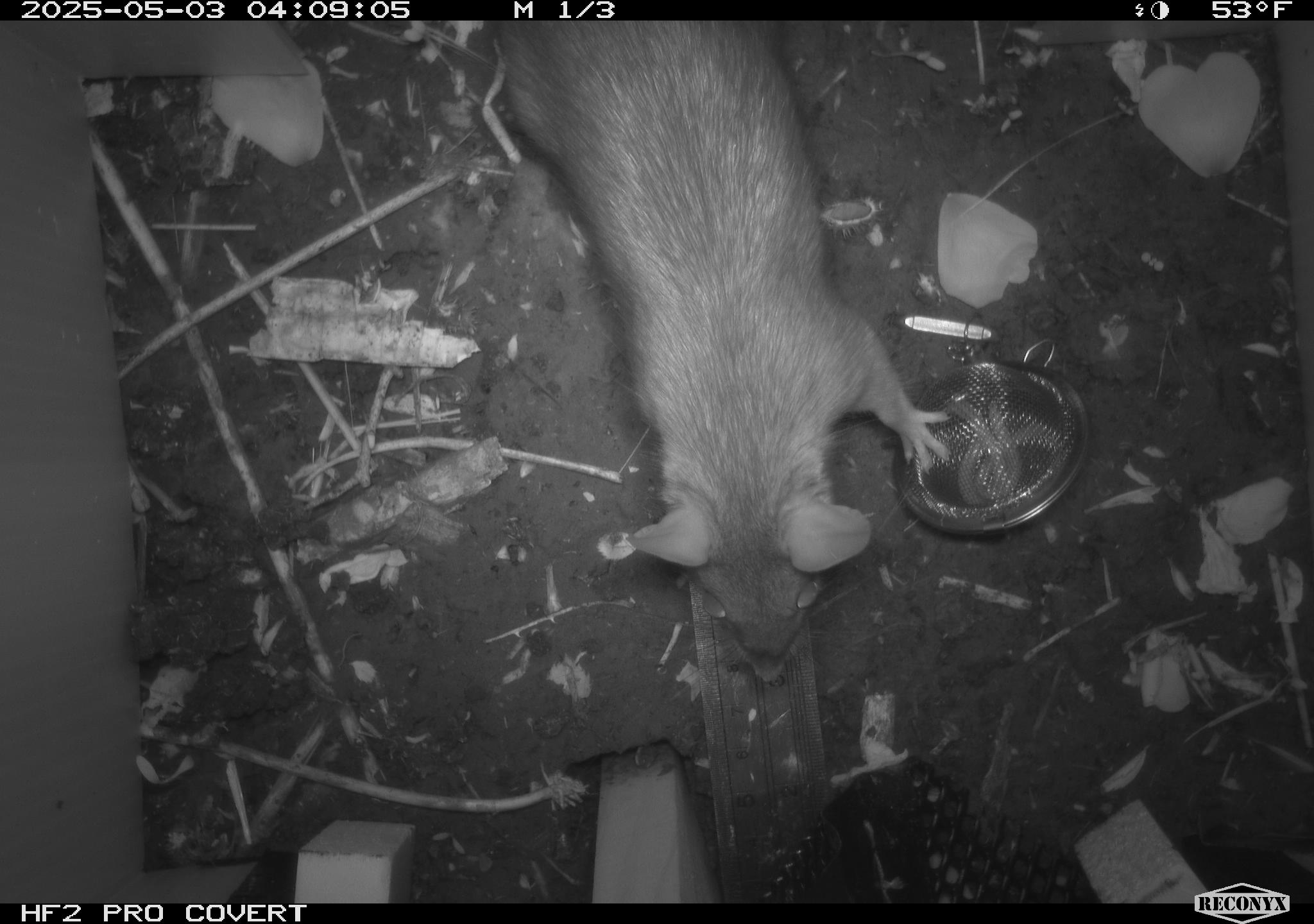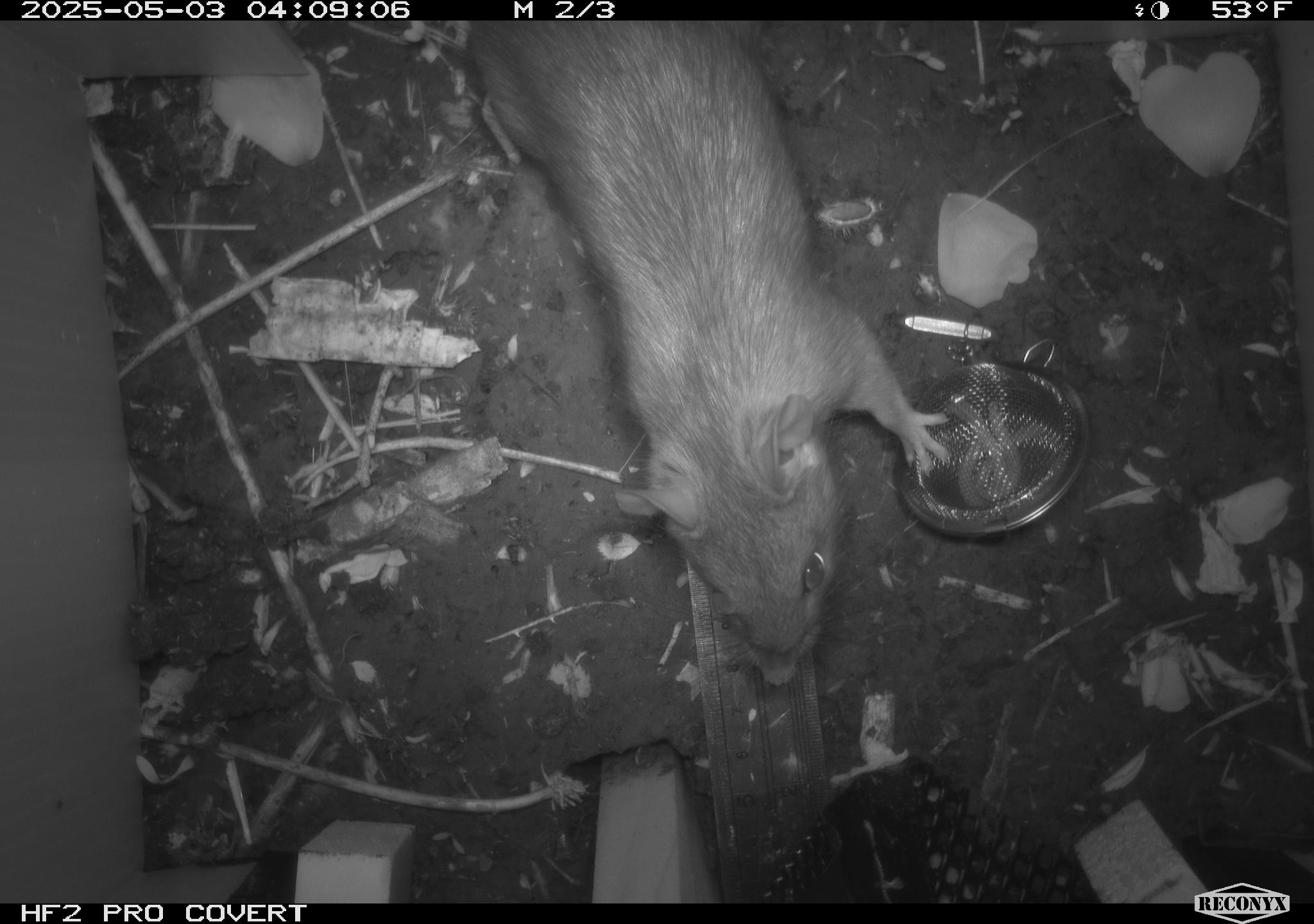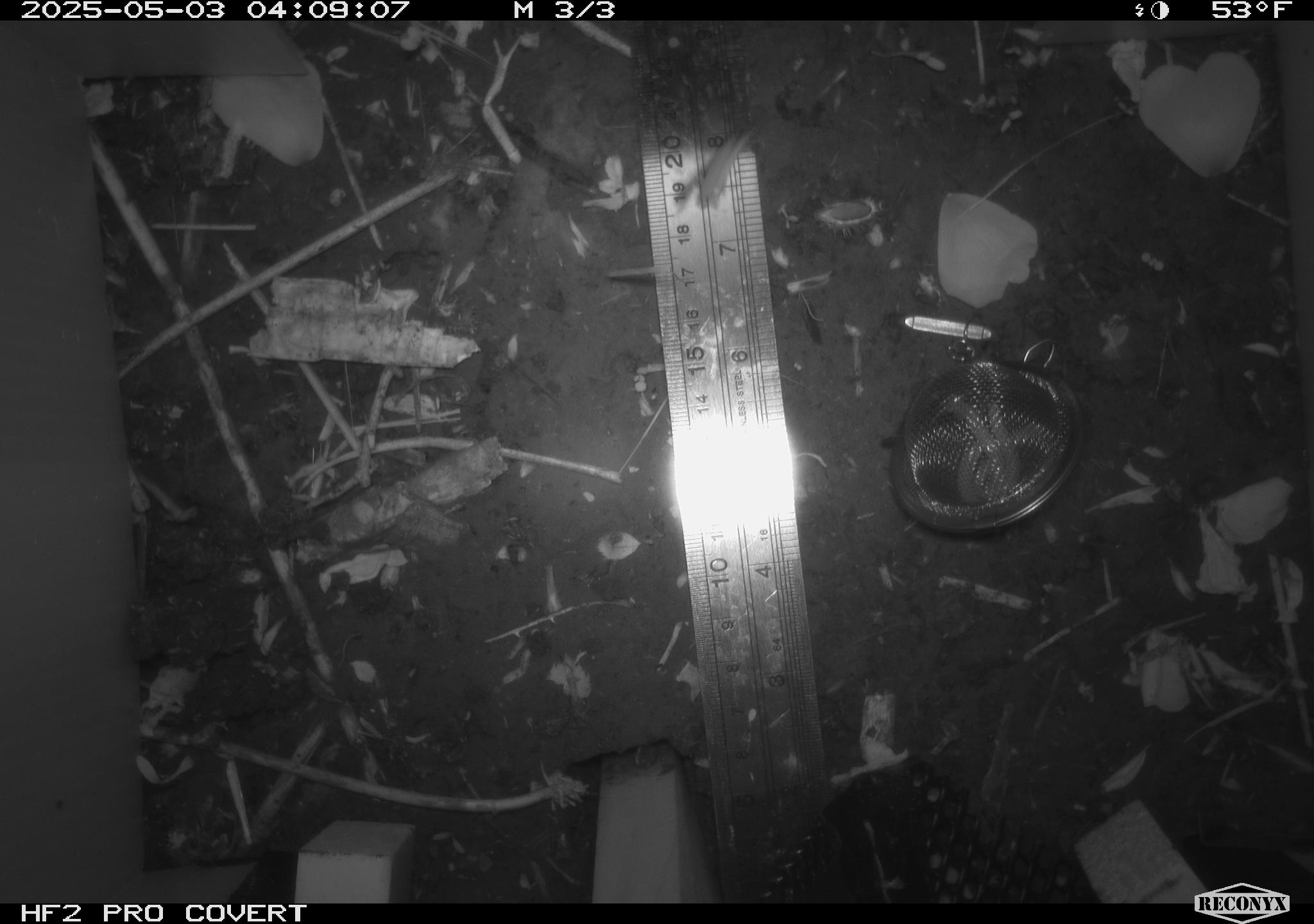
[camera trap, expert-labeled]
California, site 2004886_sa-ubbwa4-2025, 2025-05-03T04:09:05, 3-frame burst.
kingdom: Animalia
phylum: Chordata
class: Mammalia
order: Rodentia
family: Muridae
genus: Rattus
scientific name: Rattus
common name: rat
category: rattus species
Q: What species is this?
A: Rattus species (rat) (Rattus).